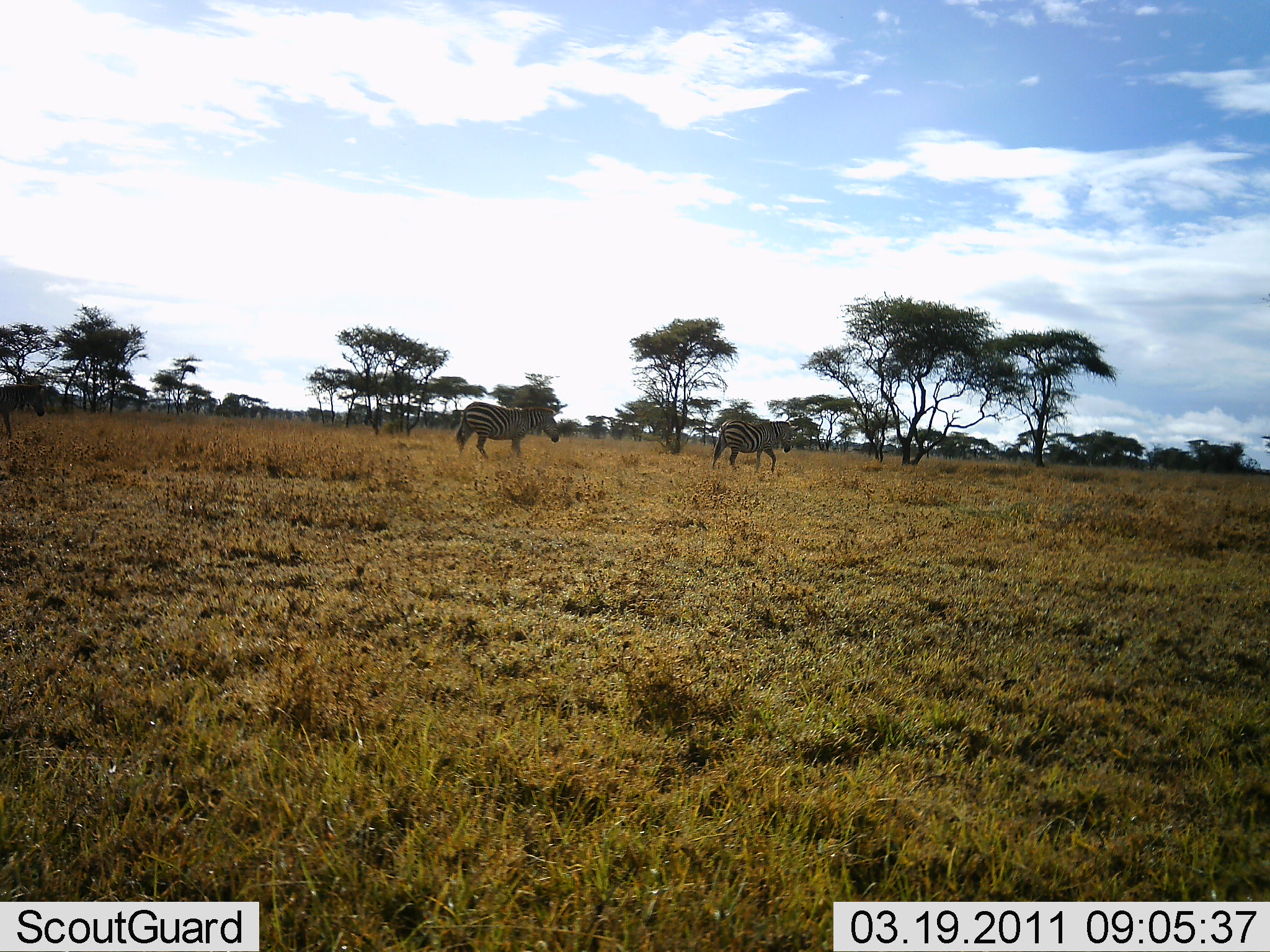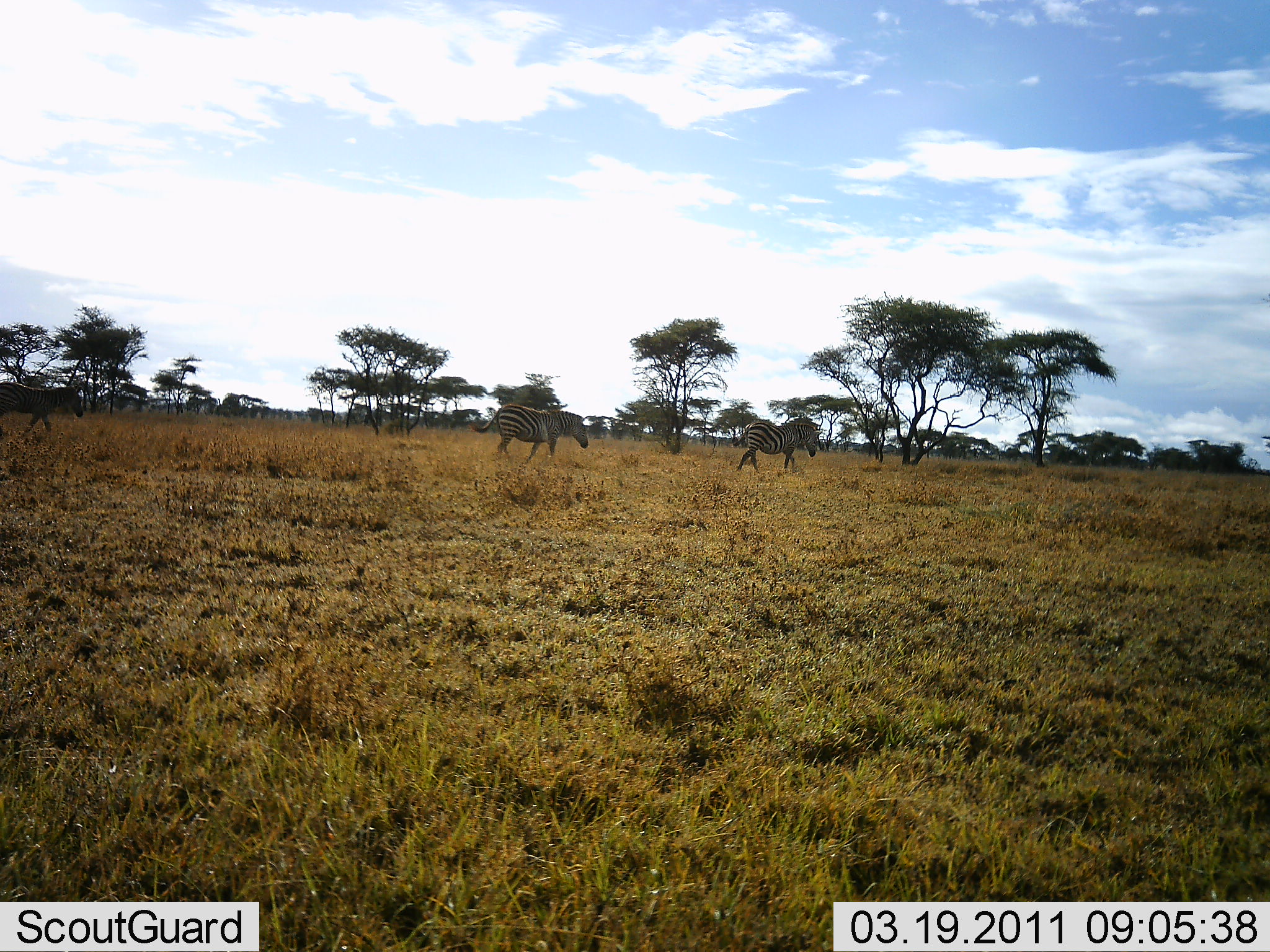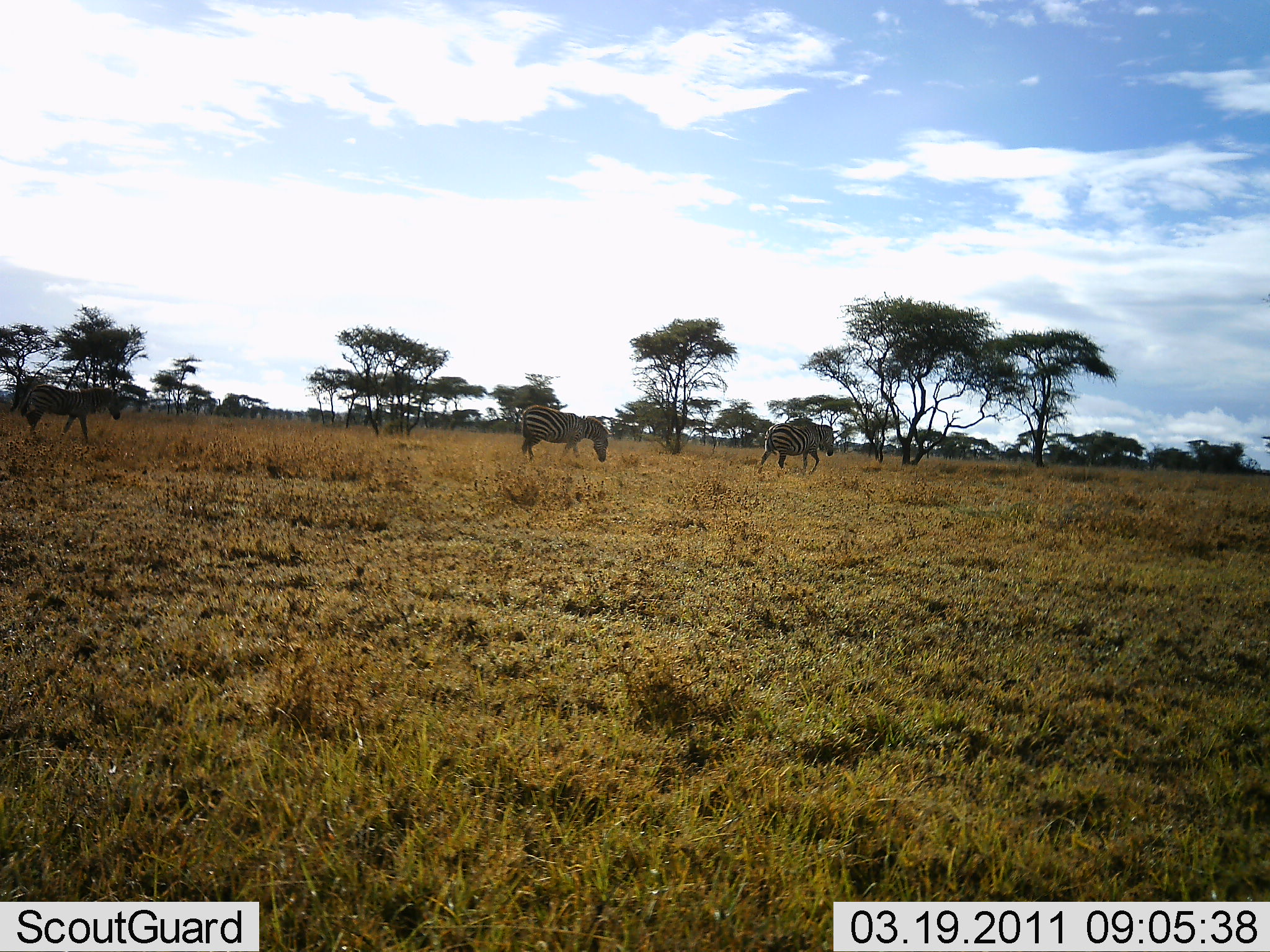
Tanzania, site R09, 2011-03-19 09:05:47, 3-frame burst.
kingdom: Animalia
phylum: Chordata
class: Mammalia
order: Perissodactyla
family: Equidae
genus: Equus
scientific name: Equus quagga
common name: plains zebra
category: zebra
Zebra (plains zebra) (Equus quagga), count 3. Behavior (volunteer vote fractions): standing 9%, resting 0%, moving 82%, interacting 0%. Young present (vote fraction): 0%. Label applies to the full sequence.